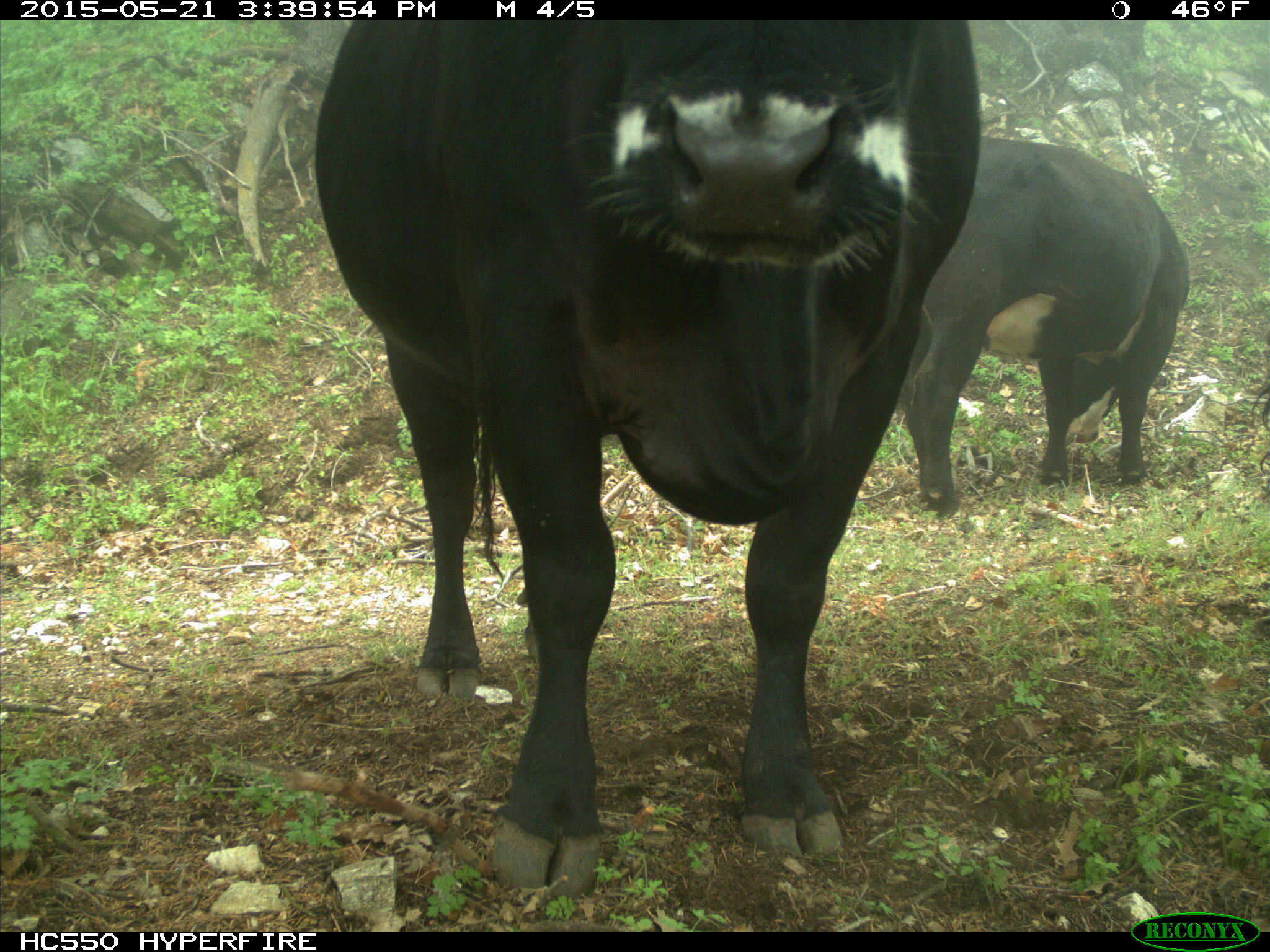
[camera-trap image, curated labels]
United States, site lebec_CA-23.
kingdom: Animalia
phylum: Chordata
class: Mammalia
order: Artiodactyla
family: Bovidae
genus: Bos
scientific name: Bos taurus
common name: domestic cow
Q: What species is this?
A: Bos taurus (domestic cow).